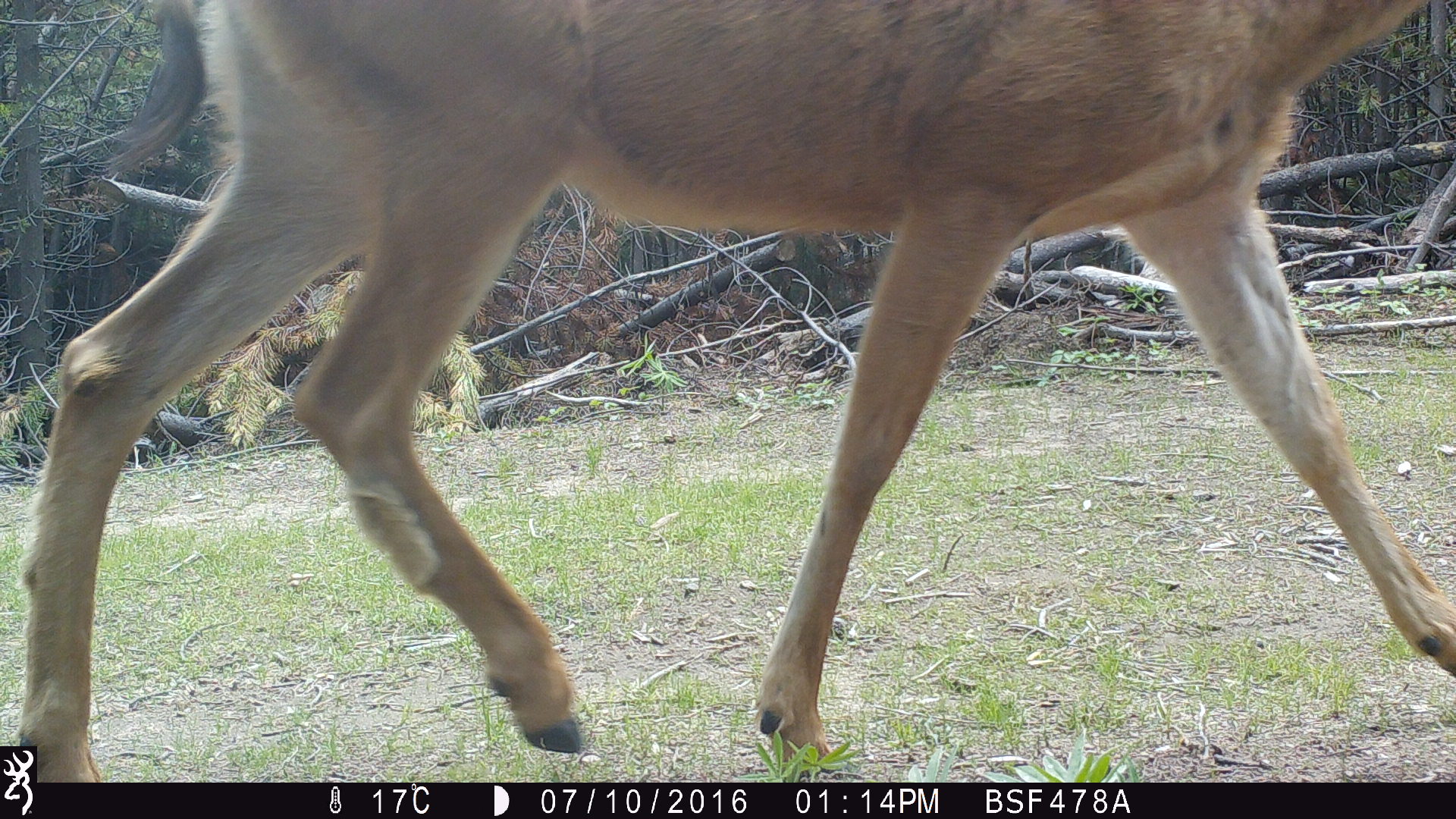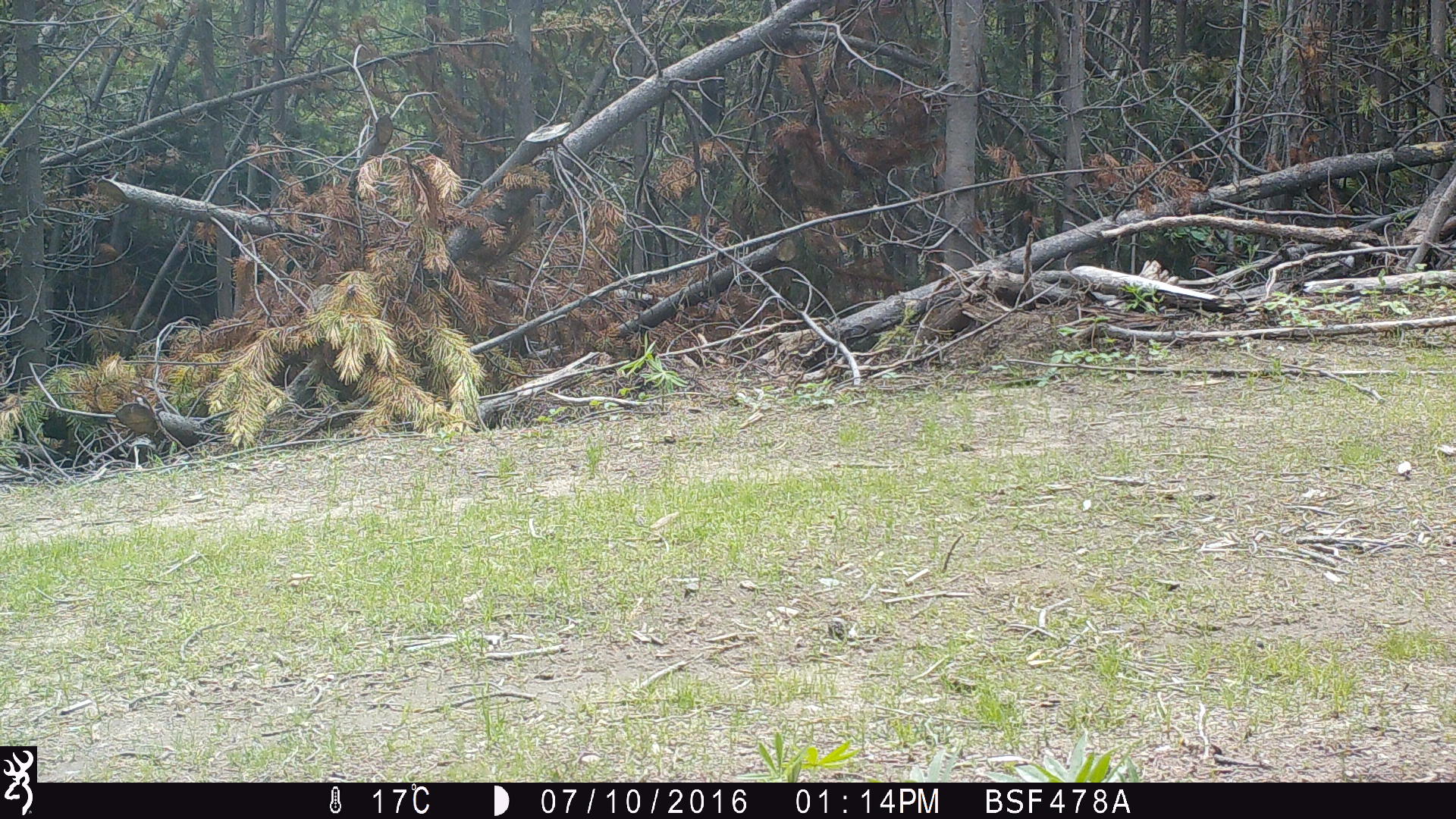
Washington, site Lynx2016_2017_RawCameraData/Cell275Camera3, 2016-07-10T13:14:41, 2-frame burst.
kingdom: Animalia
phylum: Chordata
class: Mammalia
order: Artiodactyla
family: Cervidae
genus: Odocoileus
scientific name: Odocoileus hemionus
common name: mule deer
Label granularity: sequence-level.